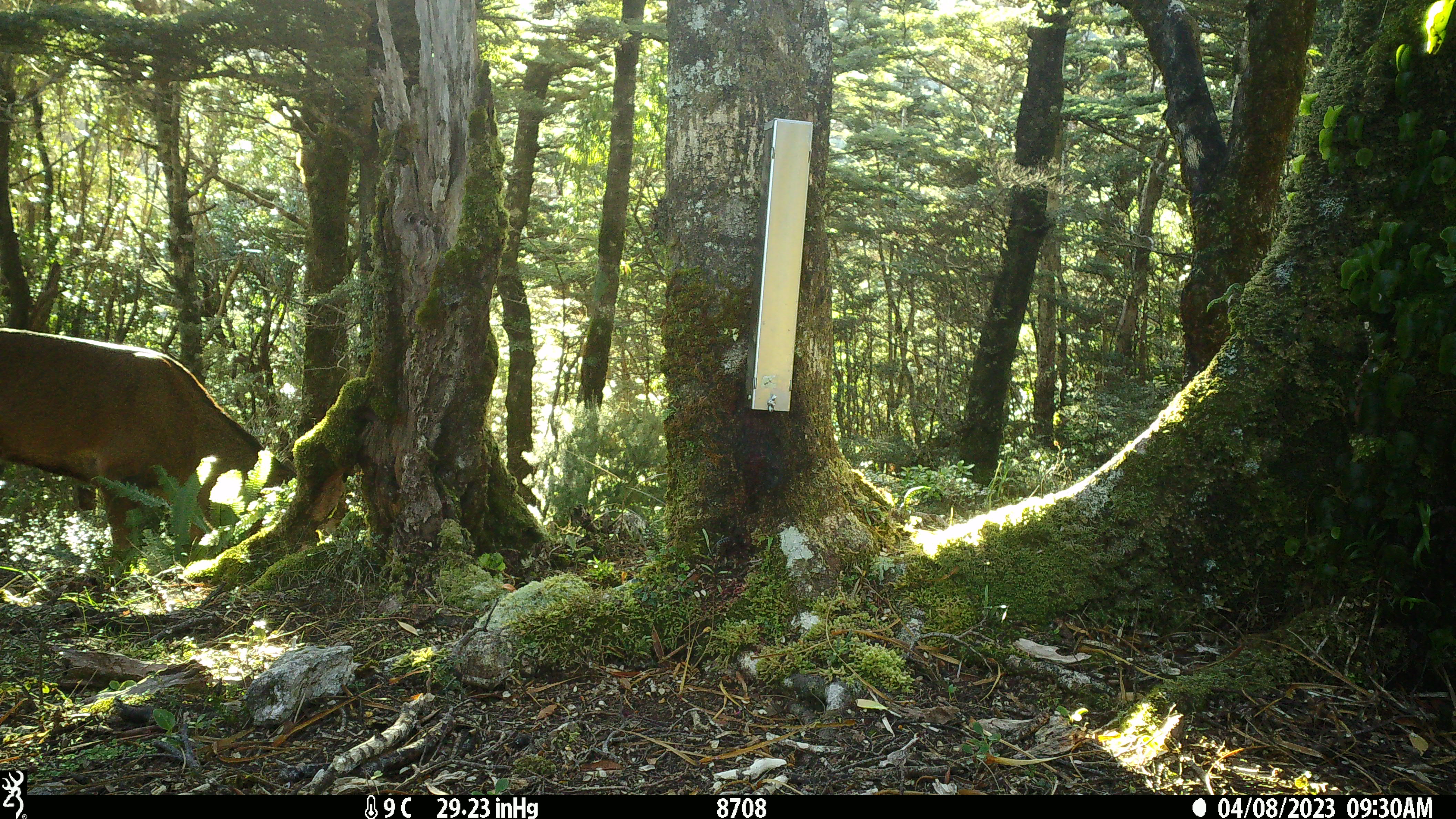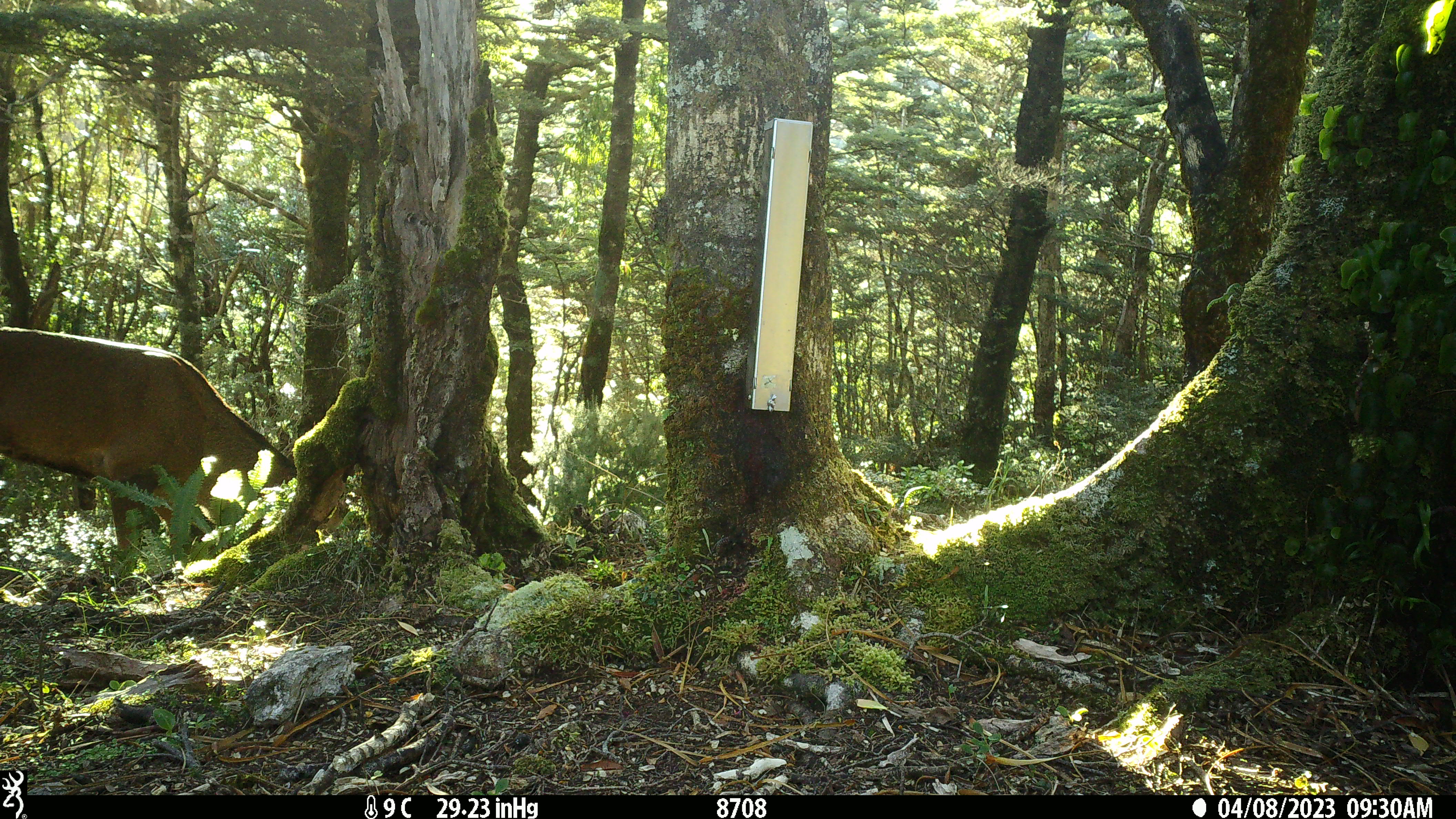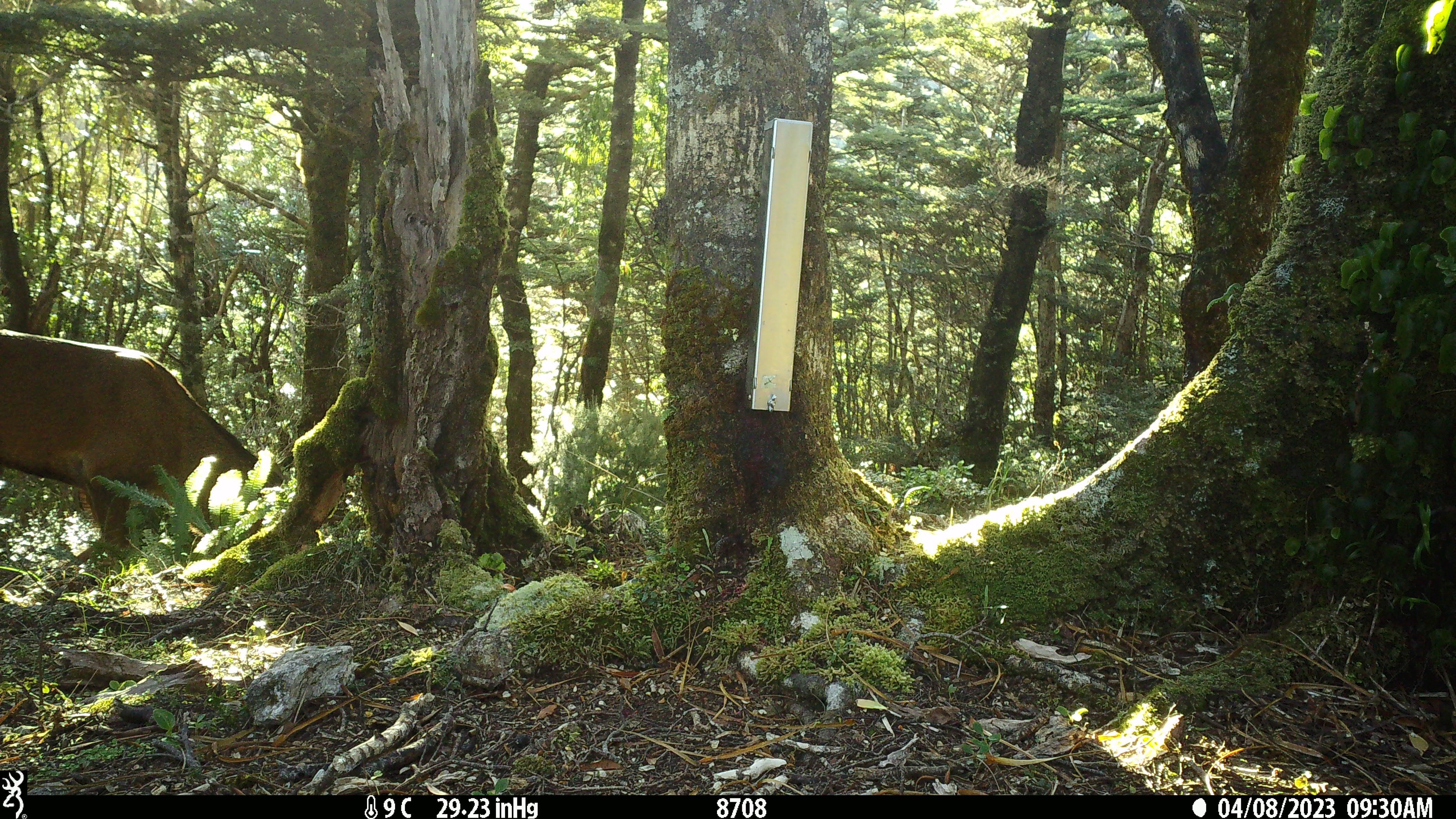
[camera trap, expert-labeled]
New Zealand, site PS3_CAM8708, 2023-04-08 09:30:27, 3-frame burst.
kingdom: Animalia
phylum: Chordata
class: Mammalia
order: Artiodactyla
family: Cervidae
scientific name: Cervidae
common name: deer